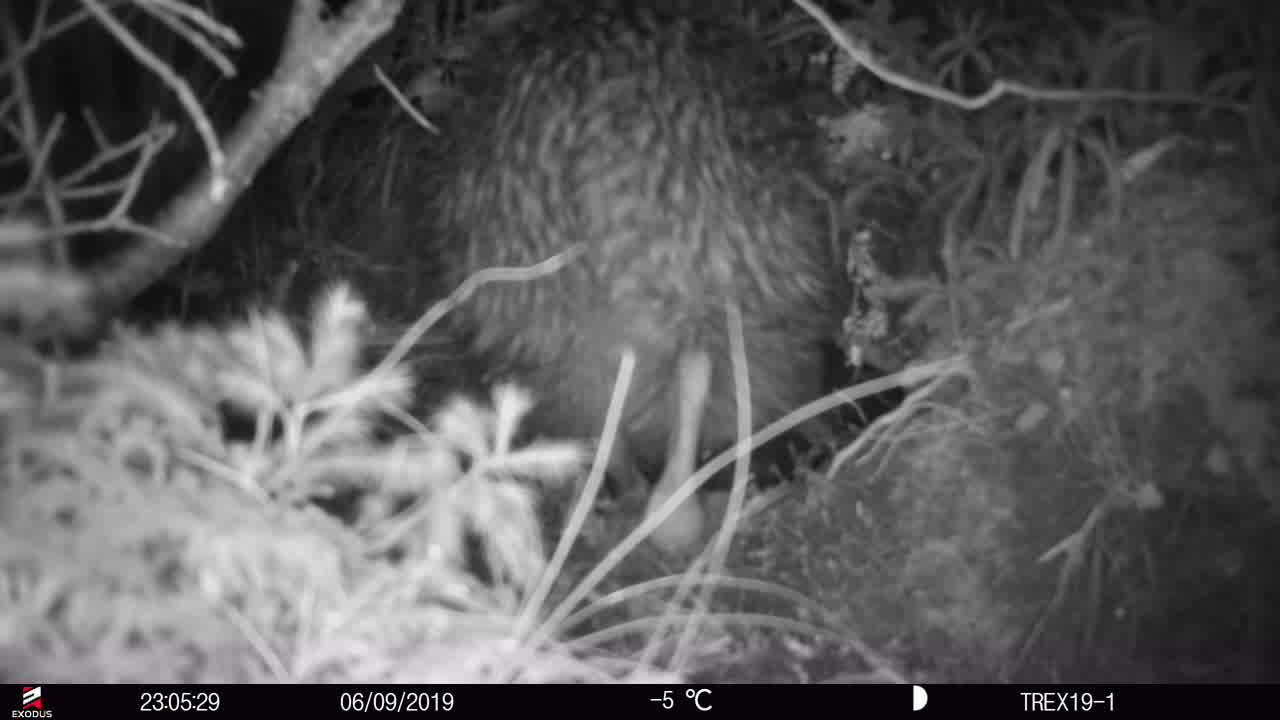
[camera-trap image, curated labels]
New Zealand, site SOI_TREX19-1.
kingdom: Animalia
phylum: Chordata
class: Aves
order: Apterygiformes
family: Apterygidae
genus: Apteryx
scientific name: Apteryx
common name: kiwi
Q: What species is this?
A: Kiwi (Apteryx).